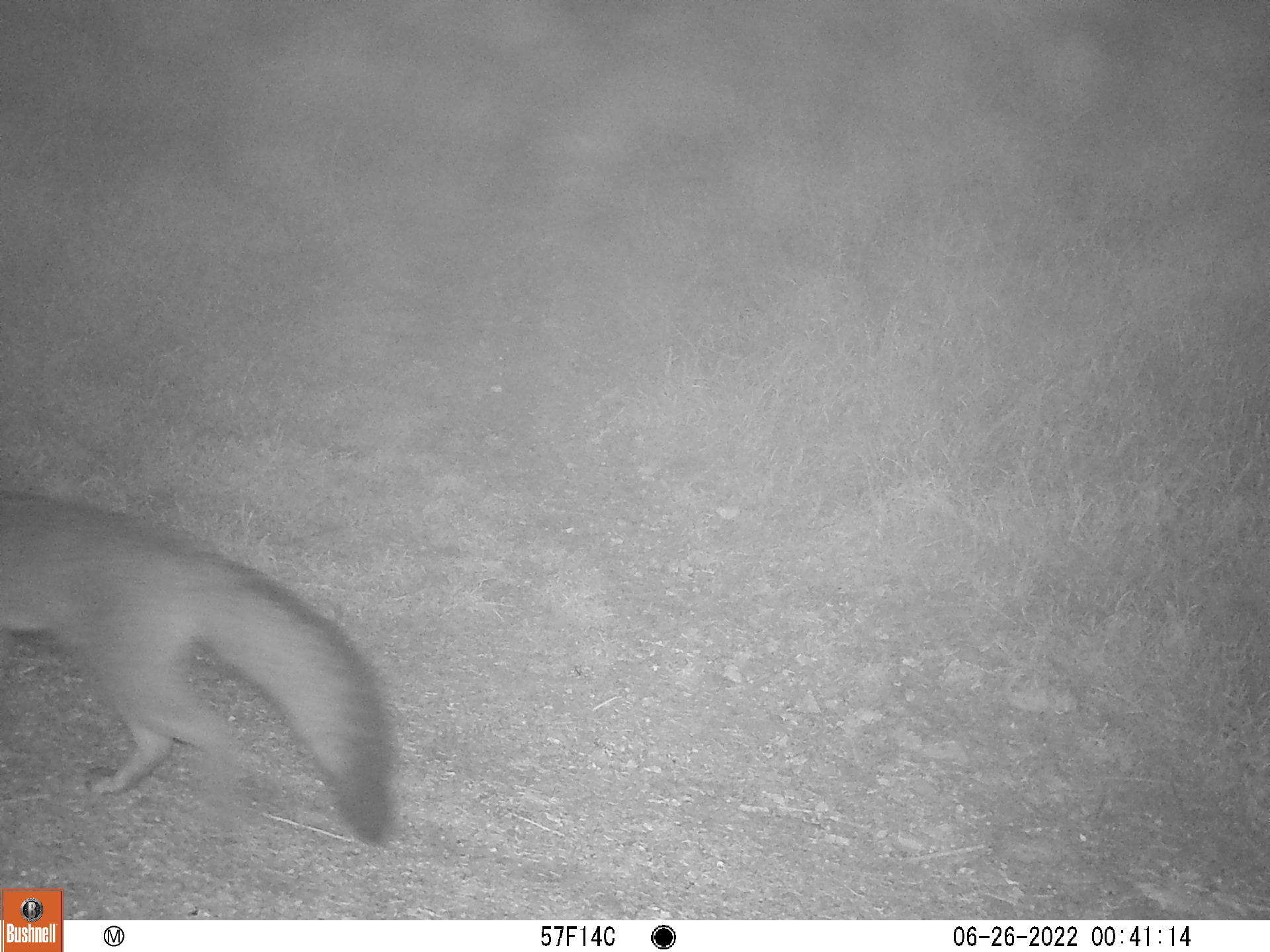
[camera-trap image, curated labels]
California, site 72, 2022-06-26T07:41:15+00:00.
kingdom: Animalia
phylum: Chordata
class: Mammalia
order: Carnivora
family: Canidae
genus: Urocyon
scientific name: Urocyon cinereoargenteus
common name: gray fox